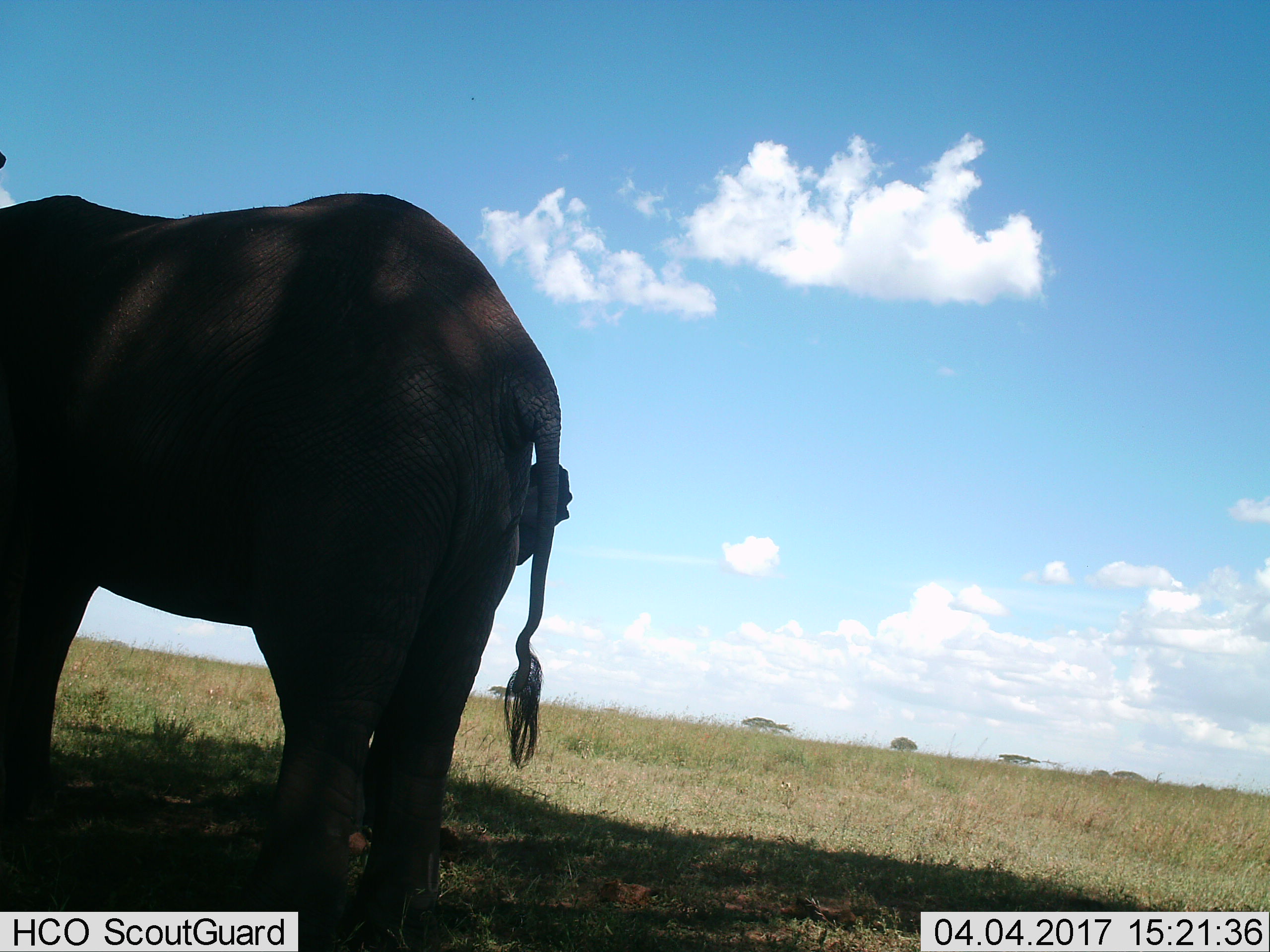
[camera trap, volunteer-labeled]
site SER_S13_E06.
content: unidentified animal